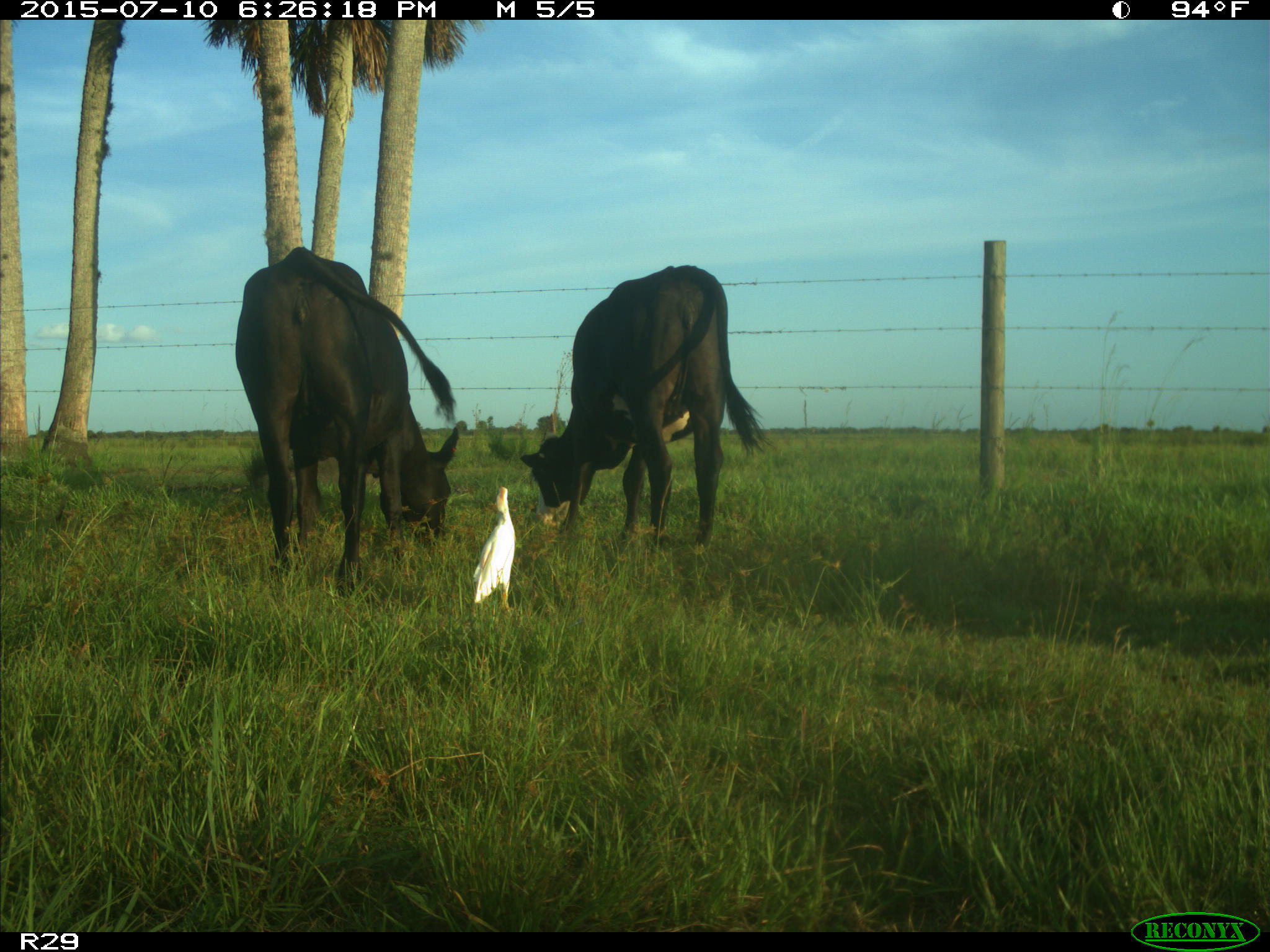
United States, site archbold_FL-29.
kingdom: Animalia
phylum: Chordata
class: Mammalia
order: Artiodactyla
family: Bovidae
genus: Bos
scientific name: Bos taurus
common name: domestic cow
Bos taurus (domestic cow).